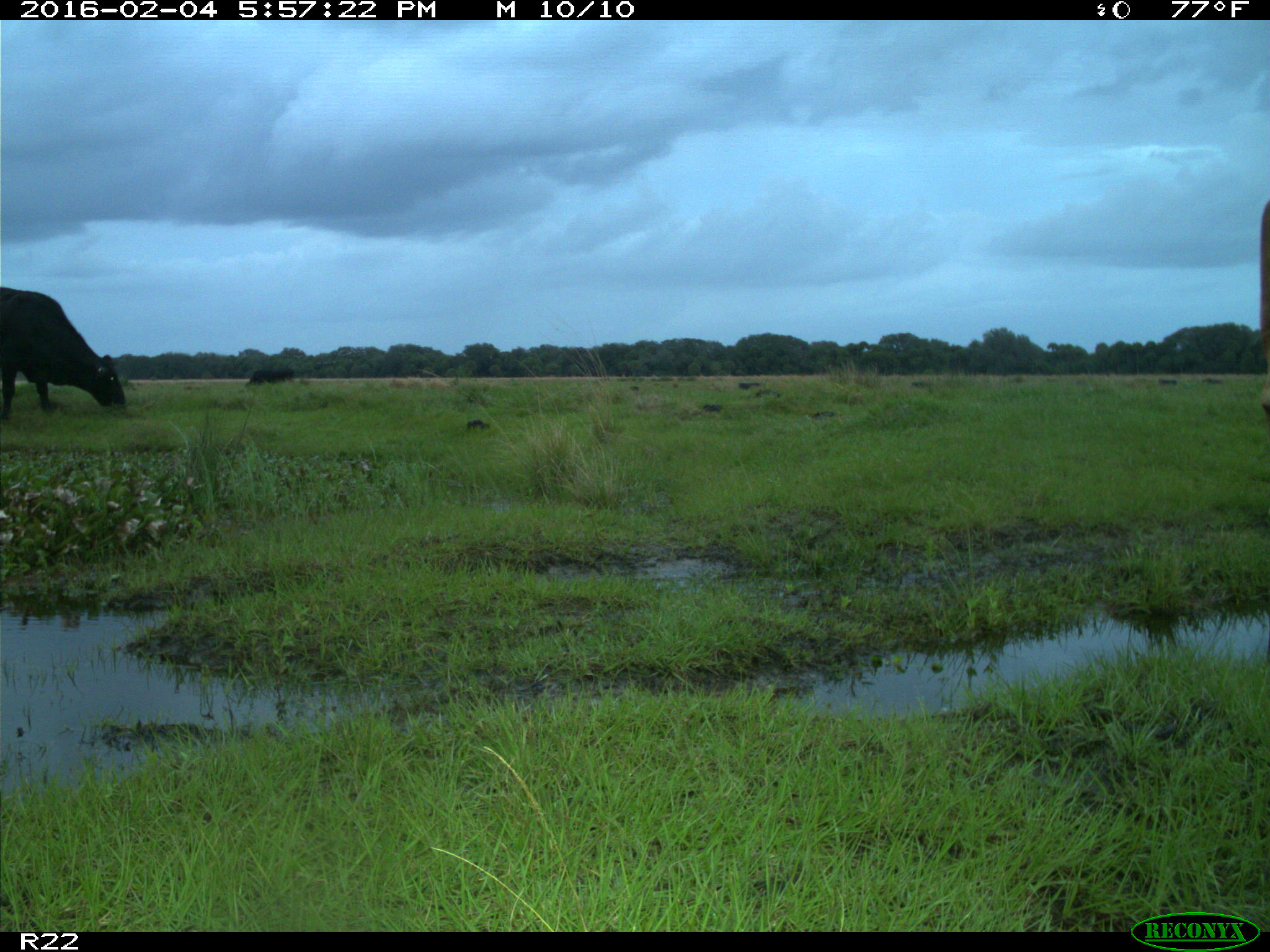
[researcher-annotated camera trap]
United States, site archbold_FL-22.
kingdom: Animalia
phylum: Chordata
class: Mammalia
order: Artiodactyla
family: Bovidae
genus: Bos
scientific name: Bos taurus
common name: domestic cow